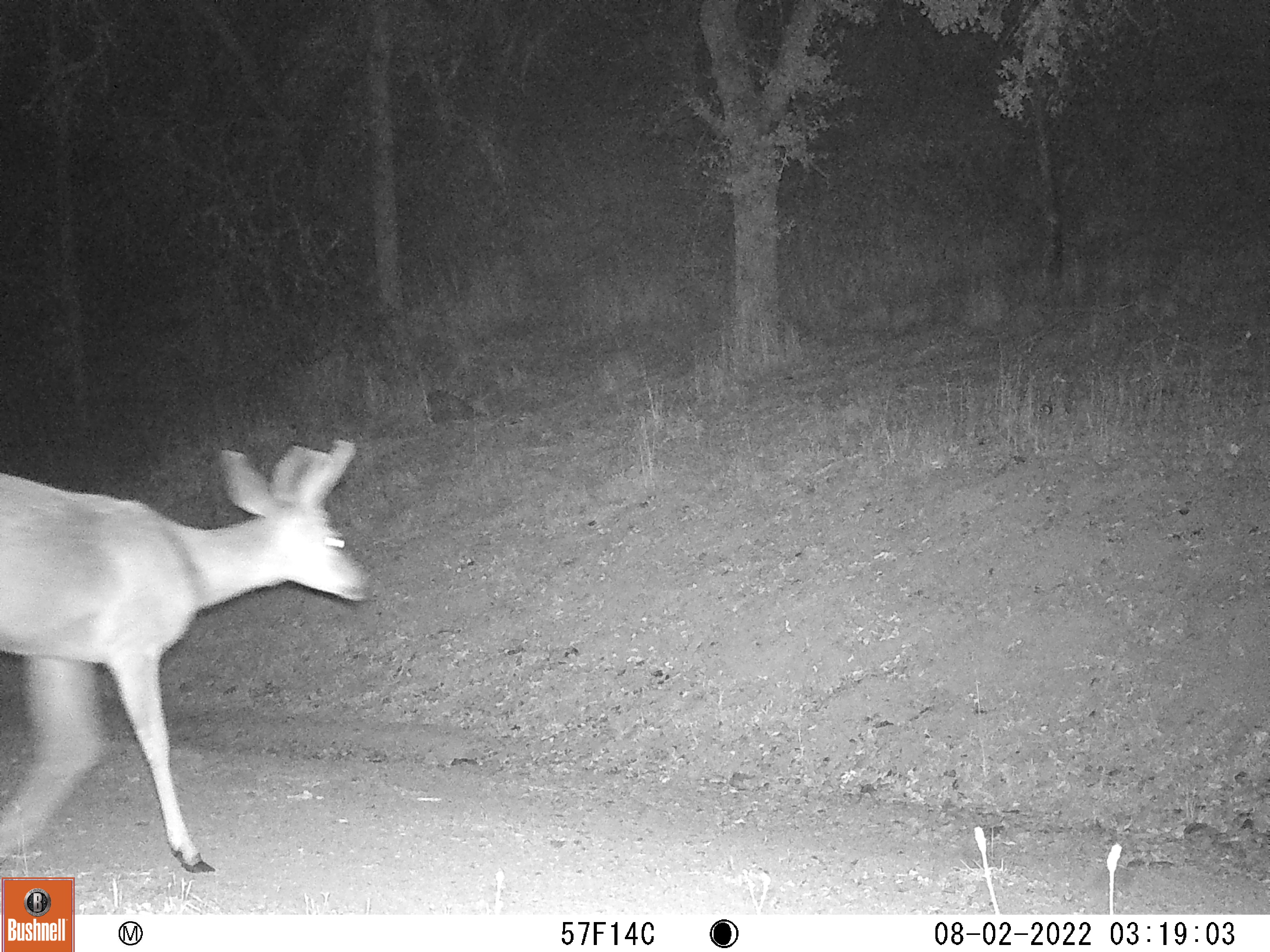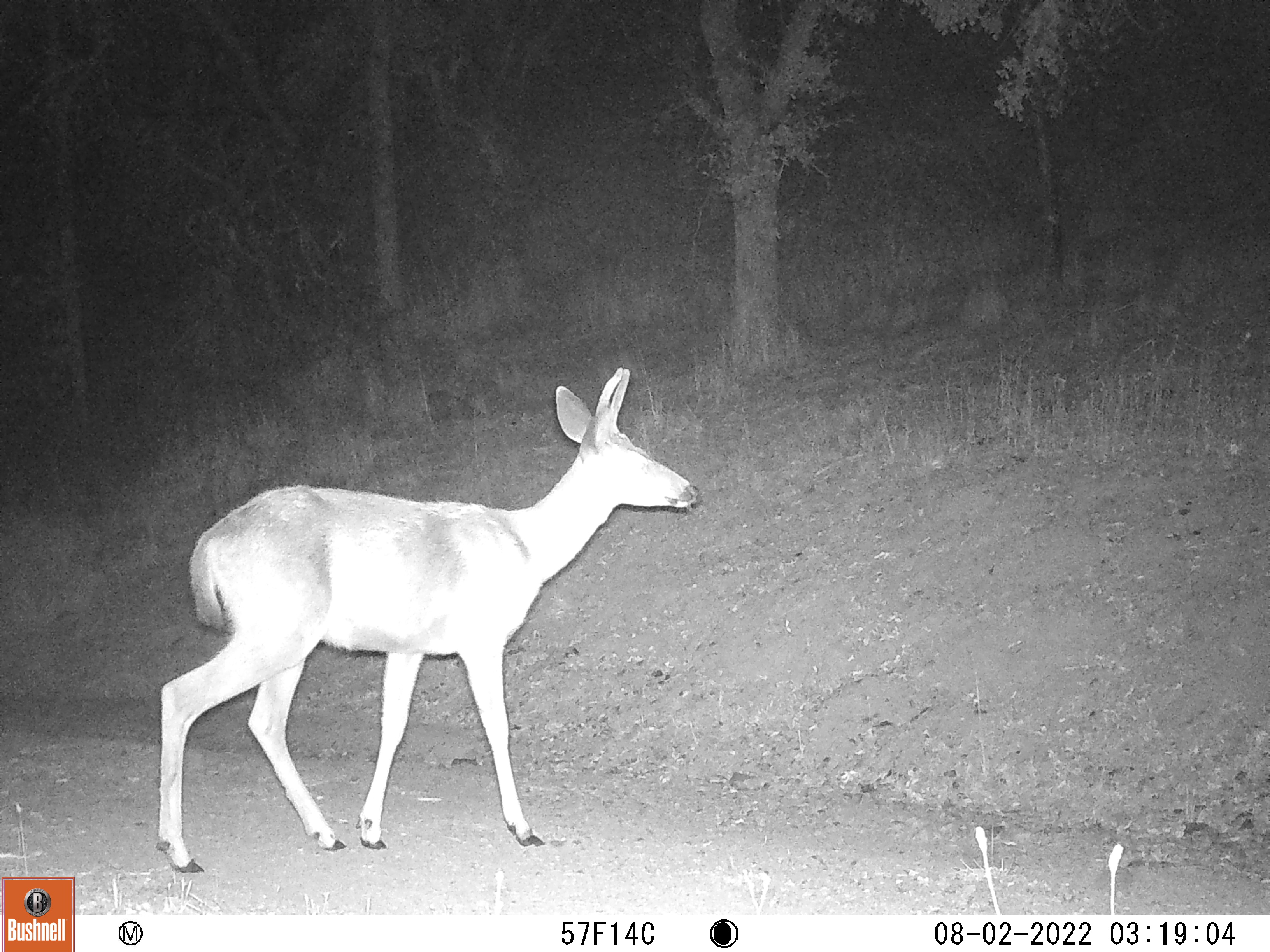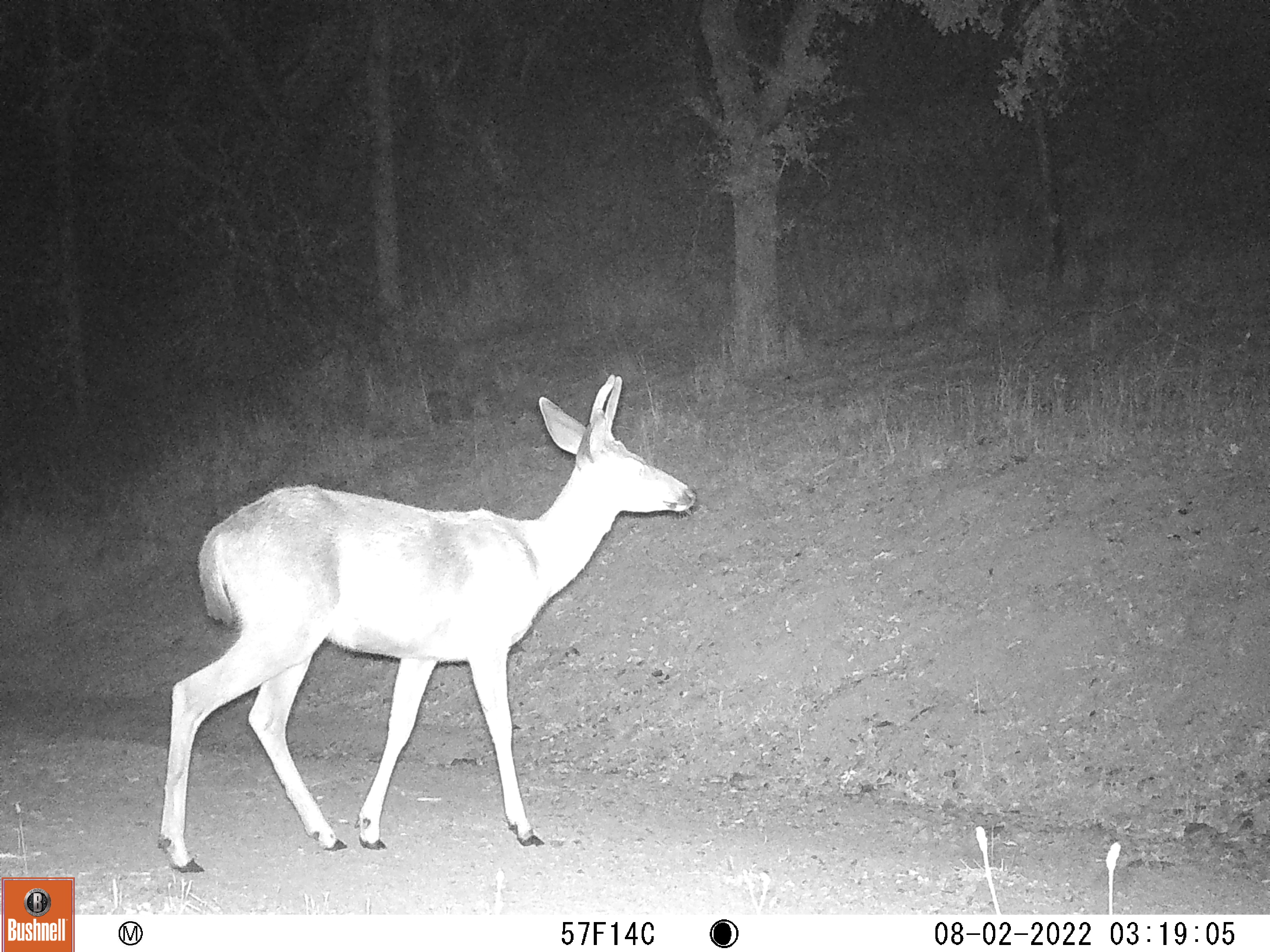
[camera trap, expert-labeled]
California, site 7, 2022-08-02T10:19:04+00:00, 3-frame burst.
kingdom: Animalia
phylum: Chordata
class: Mammalia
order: Artiodactyla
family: Cervidae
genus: Odocoileus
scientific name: Odocoileus hemionus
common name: mule deer